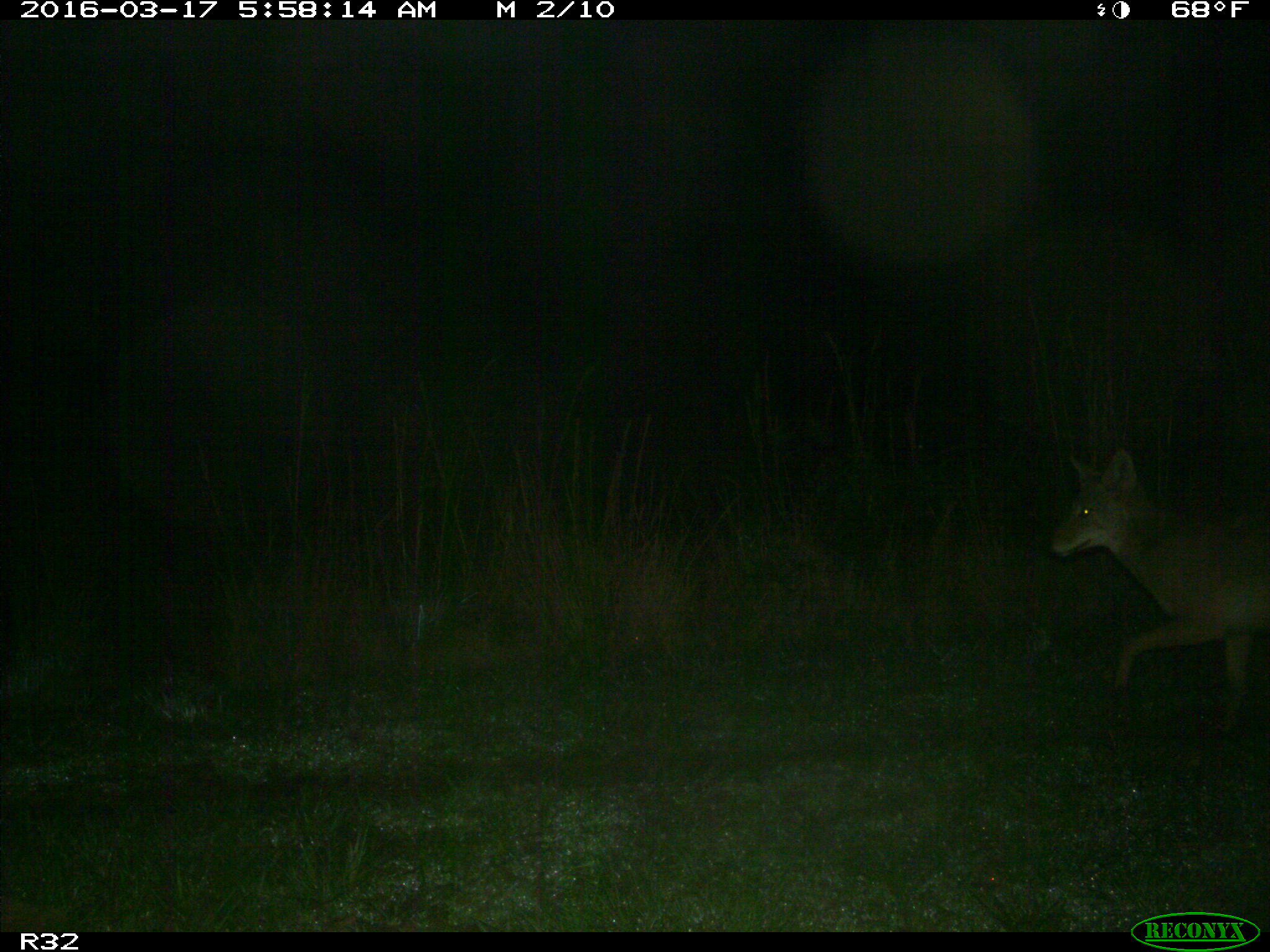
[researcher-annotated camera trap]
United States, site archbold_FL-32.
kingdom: Animalia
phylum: Chordata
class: Mammalia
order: Carnivora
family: Canidae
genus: Canis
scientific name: Canis latrans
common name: coyote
Canis latrans (coyote).